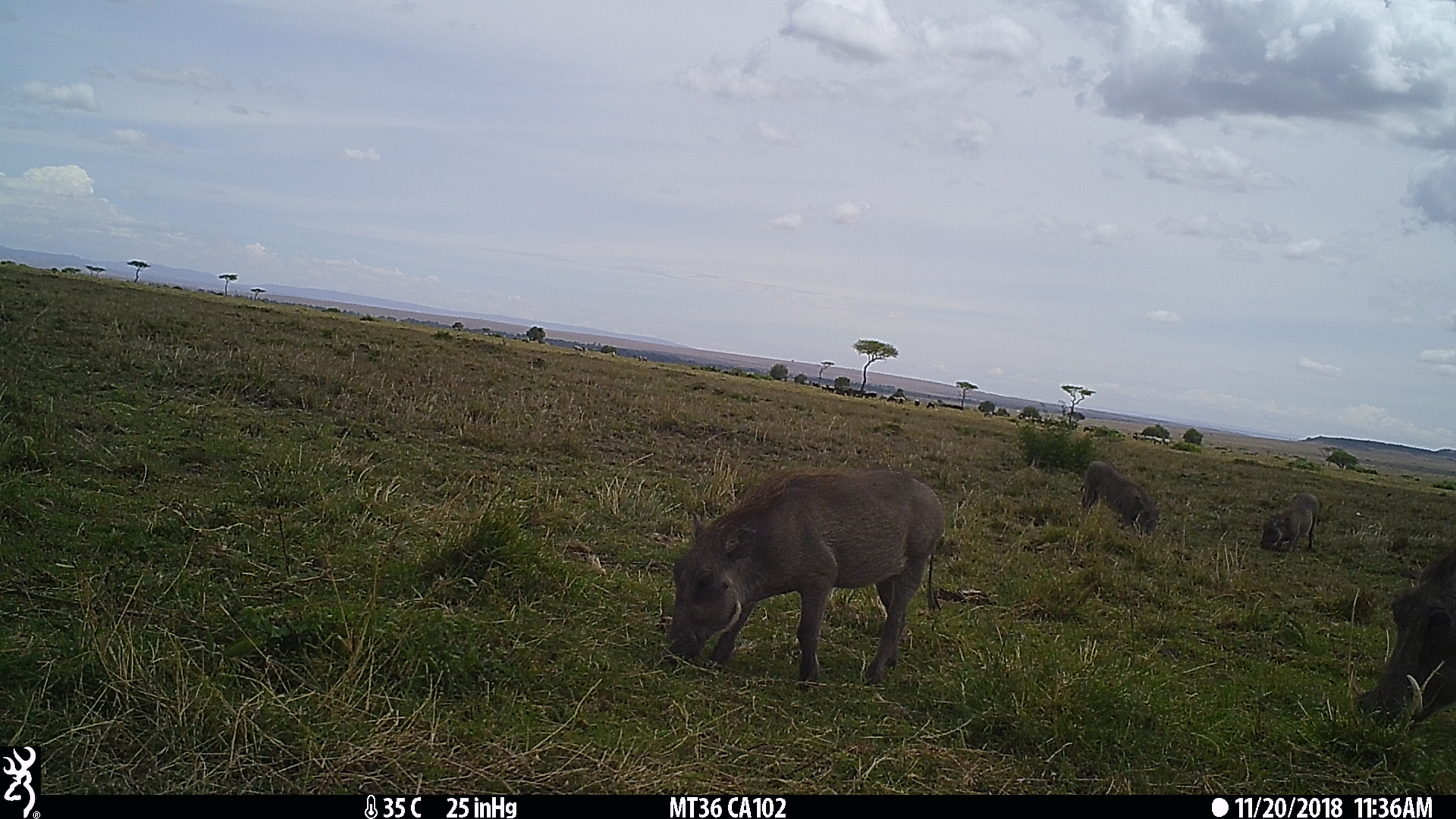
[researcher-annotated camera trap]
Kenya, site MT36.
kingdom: Animalia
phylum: Chordata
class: Mammalia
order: Artiodactyla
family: Suidae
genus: Phacochoerus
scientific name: Phacochoerus africanus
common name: common warthog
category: warthog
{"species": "warthog (common warthog) (Phacochoerus africanus)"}